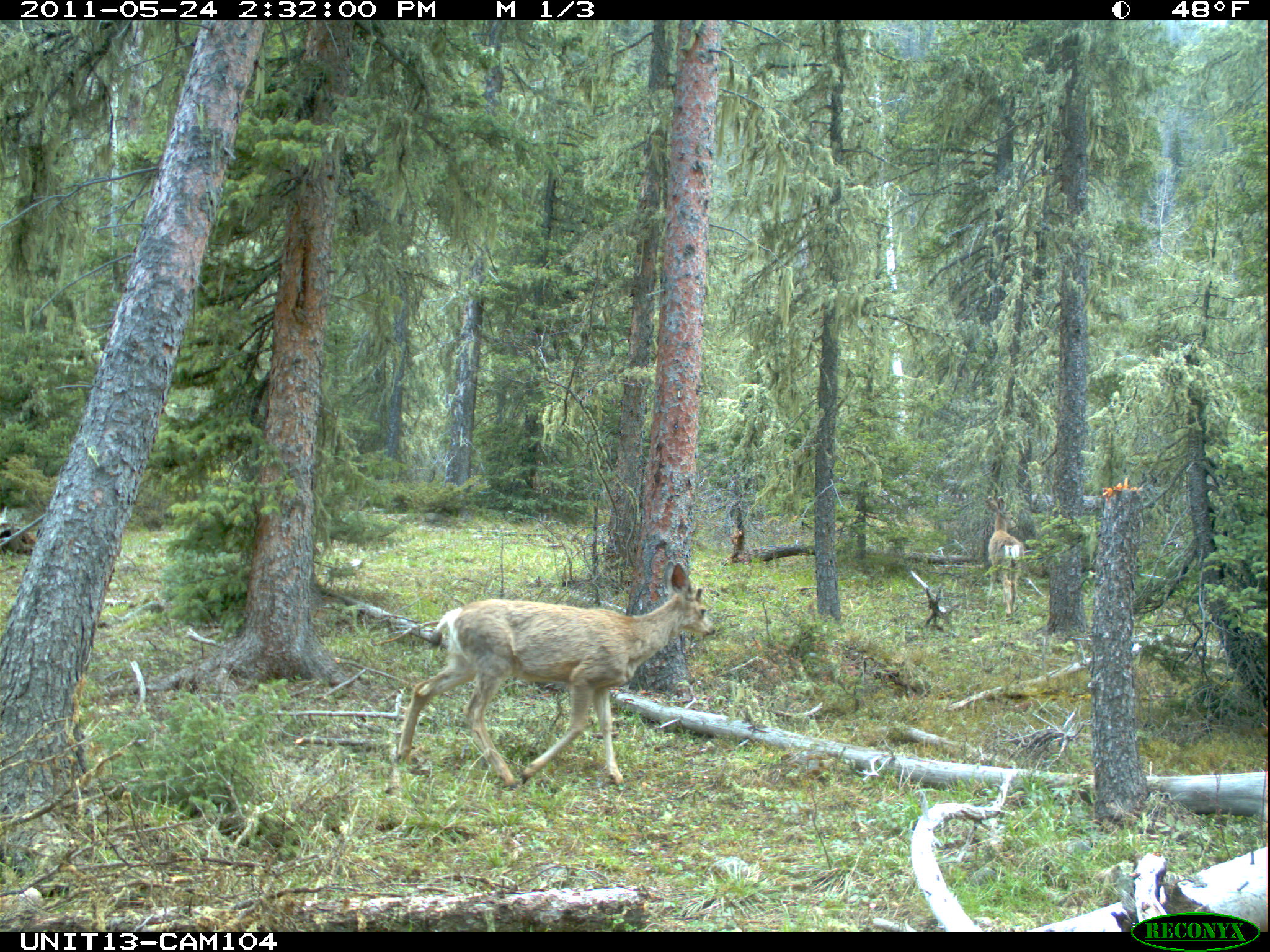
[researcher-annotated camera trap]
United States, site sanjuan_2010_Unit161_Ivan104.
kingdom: Animalia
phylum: Chordata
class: Mammalia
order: Artiodactyla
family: Cervidae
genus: Odocoileus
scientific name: Odocoileus hemionus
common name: mule deer